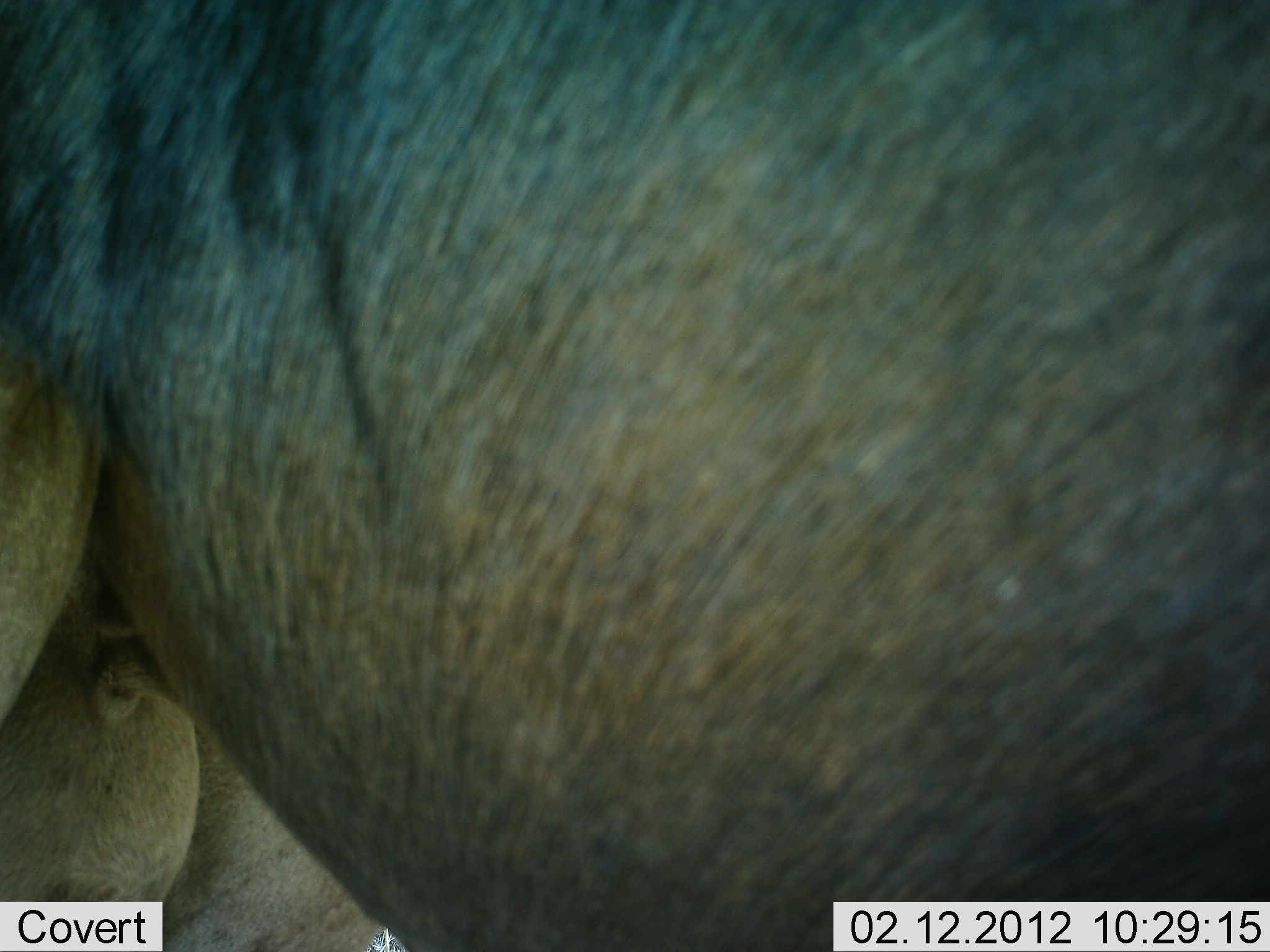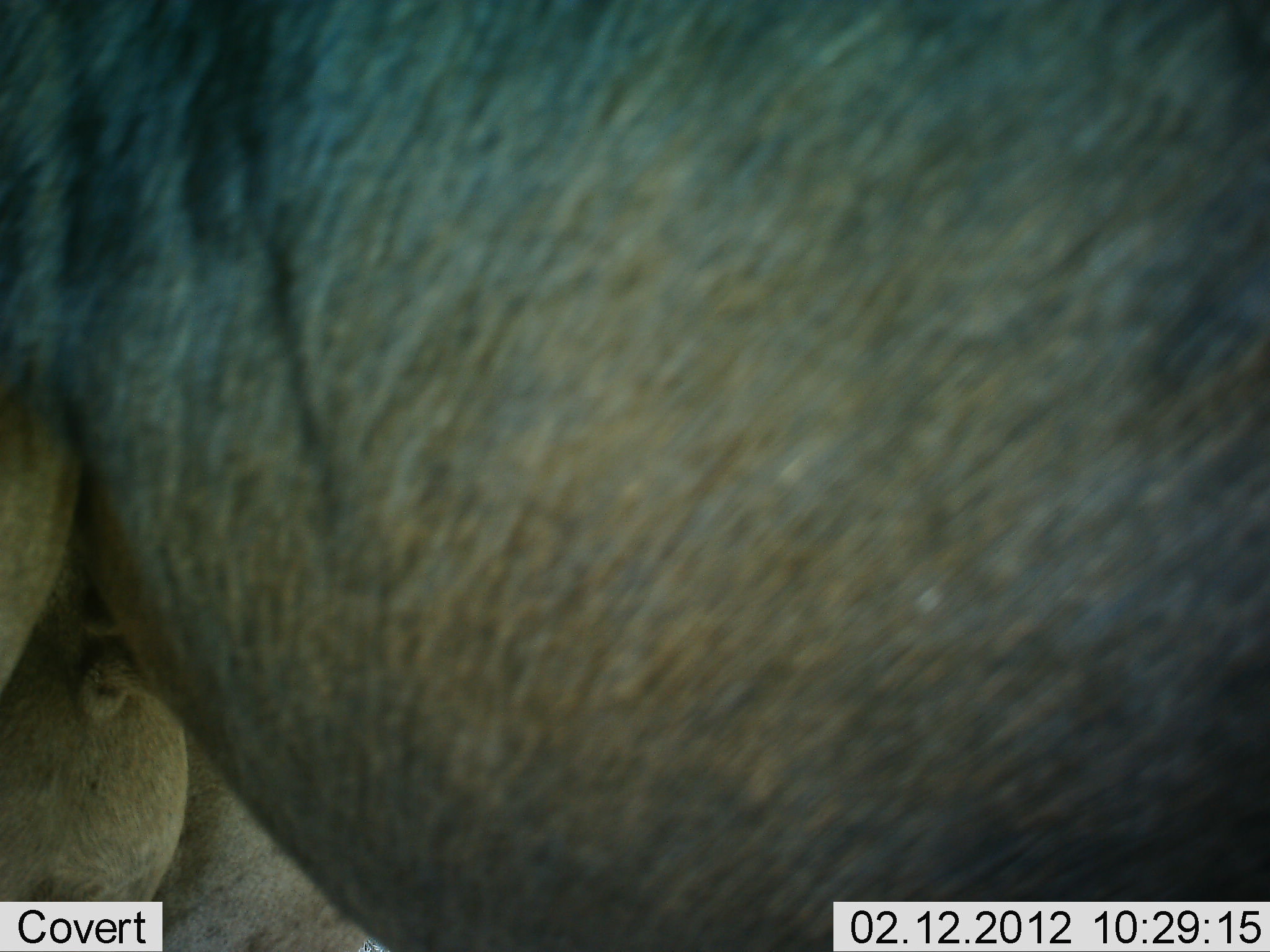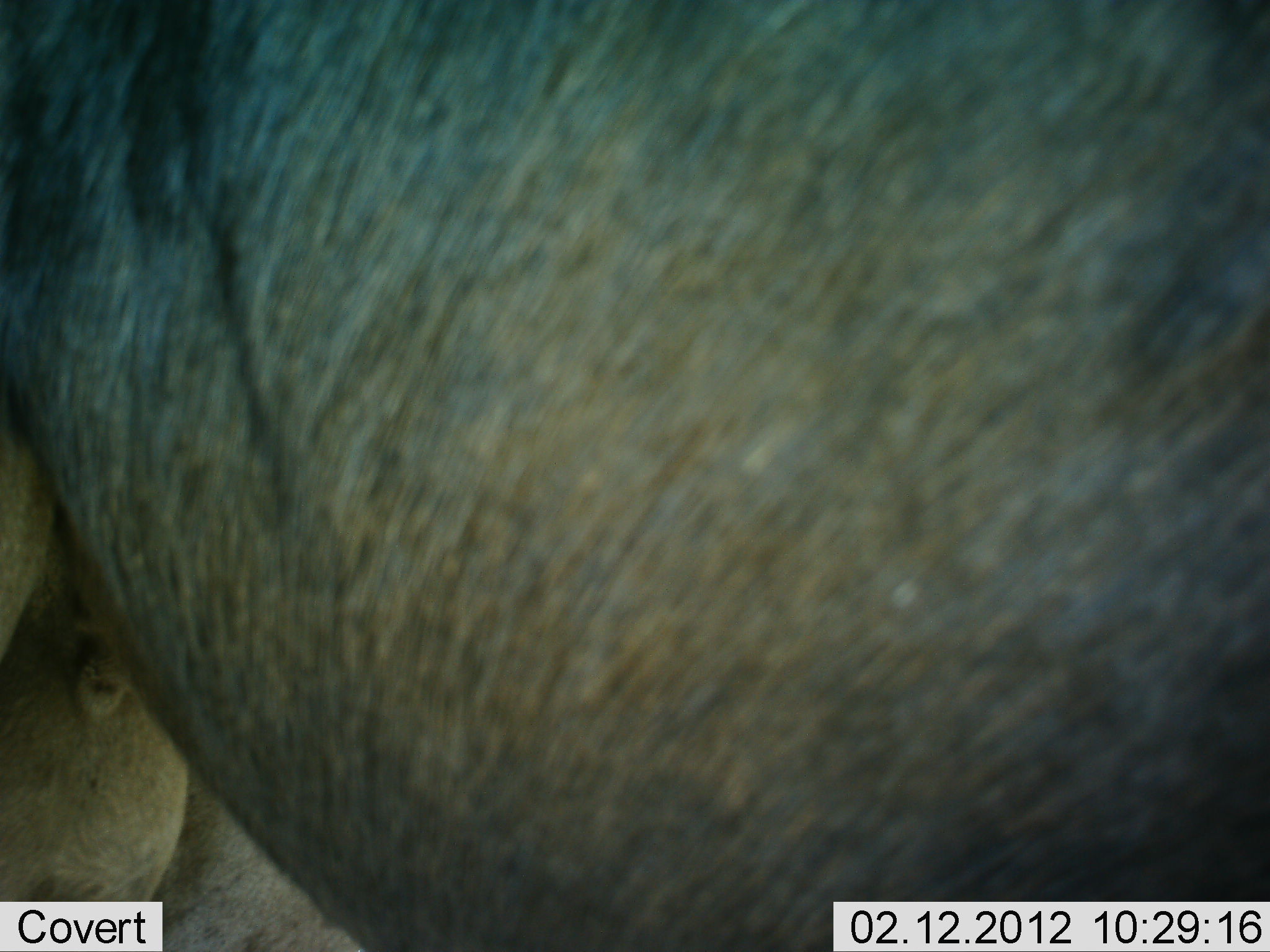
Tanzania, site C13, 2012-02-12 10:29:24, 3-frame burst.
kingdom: Animalia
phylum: Chordata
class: Mammalia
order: Artiodactyla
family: Bovidae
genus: Connochaetes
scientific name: Connochaetes taurinus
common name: blue wildebeest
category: wildebeest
Wildebeest (blue wildebeest) (Connochaetes taurinus), count 1. Behavior (volunteer vote fractions): standing 100%, resting 0%, moving 0%, interacting 0%. Young present (vote fraction): 0%. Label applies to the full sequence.